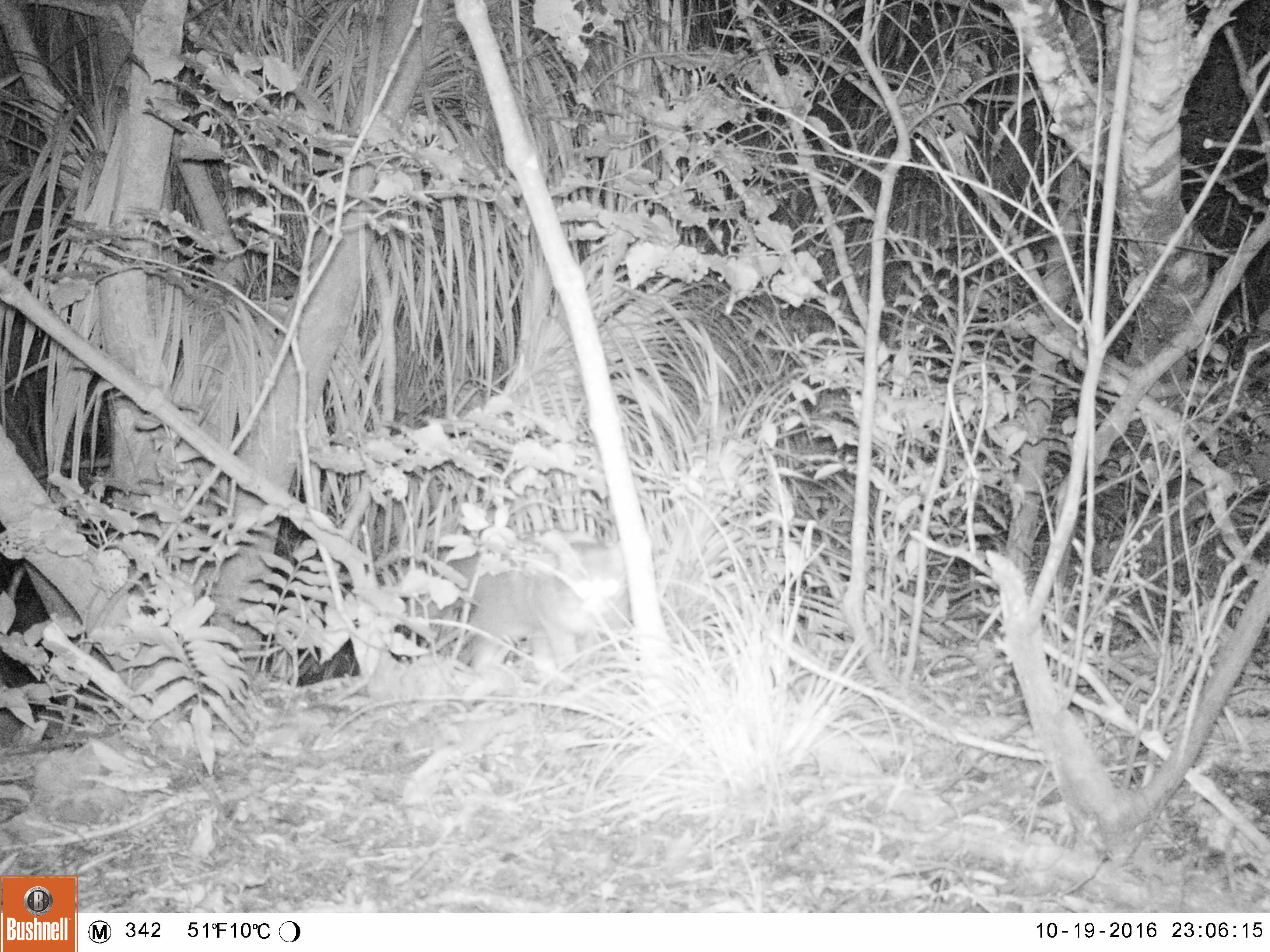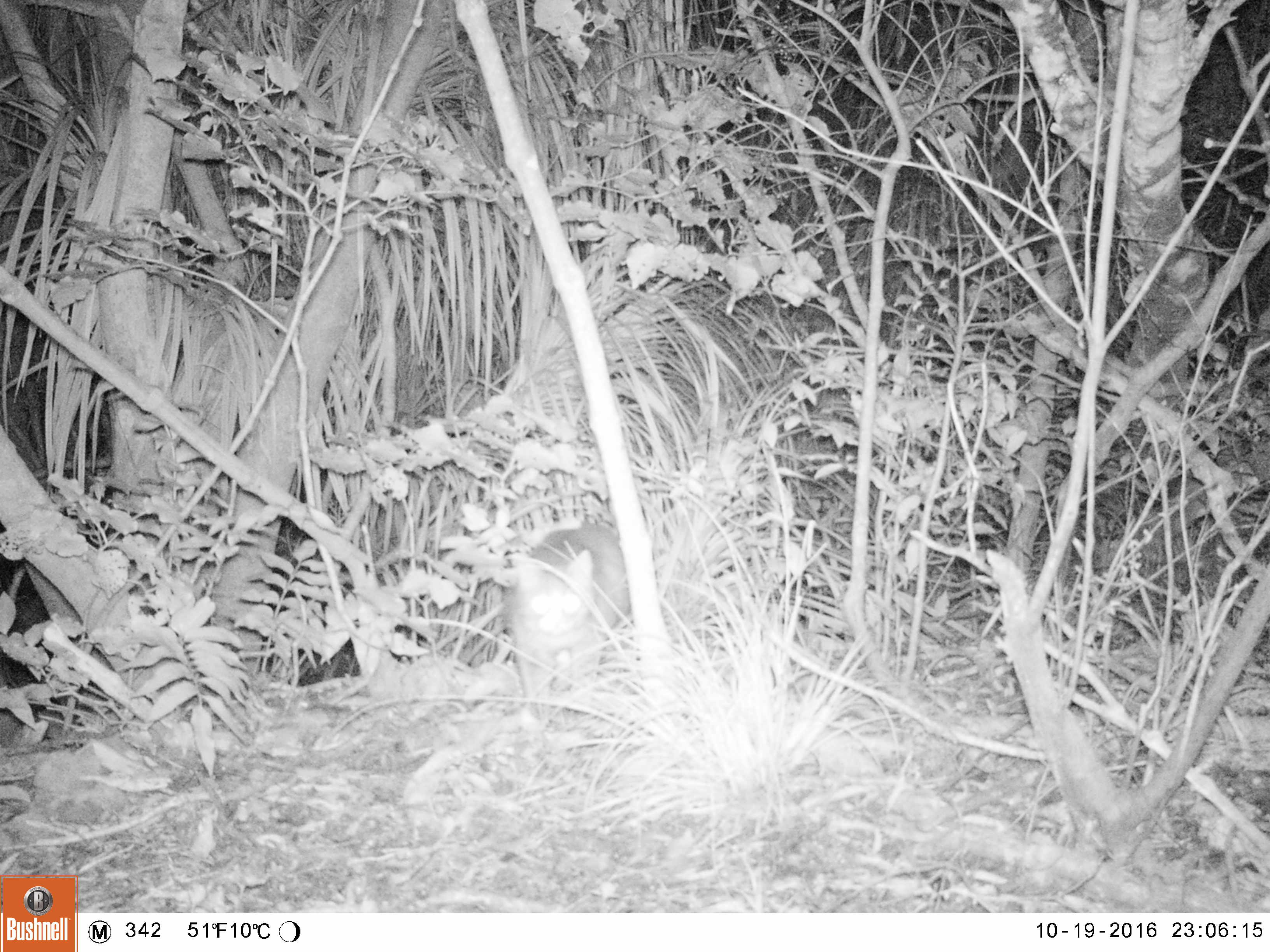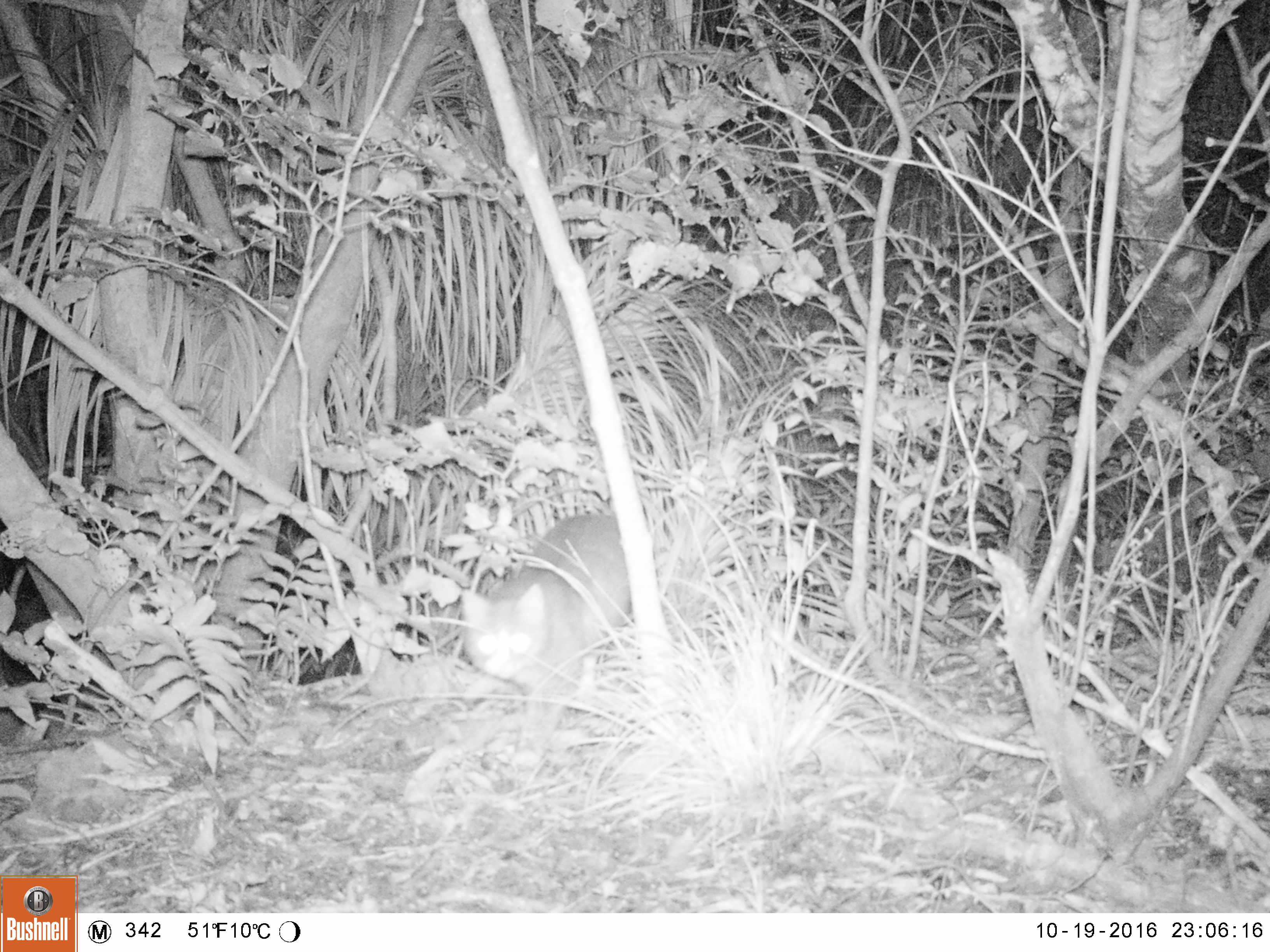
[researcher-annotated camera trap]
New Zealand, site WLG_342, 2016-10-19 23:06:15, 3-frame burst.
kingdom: Animalia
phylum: Chordata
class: Mammalia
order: Carnivora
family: Felidae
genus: Felis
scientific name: Felis catus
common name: domestic cat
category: cat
Cat (domestic cat) (Felis catus).